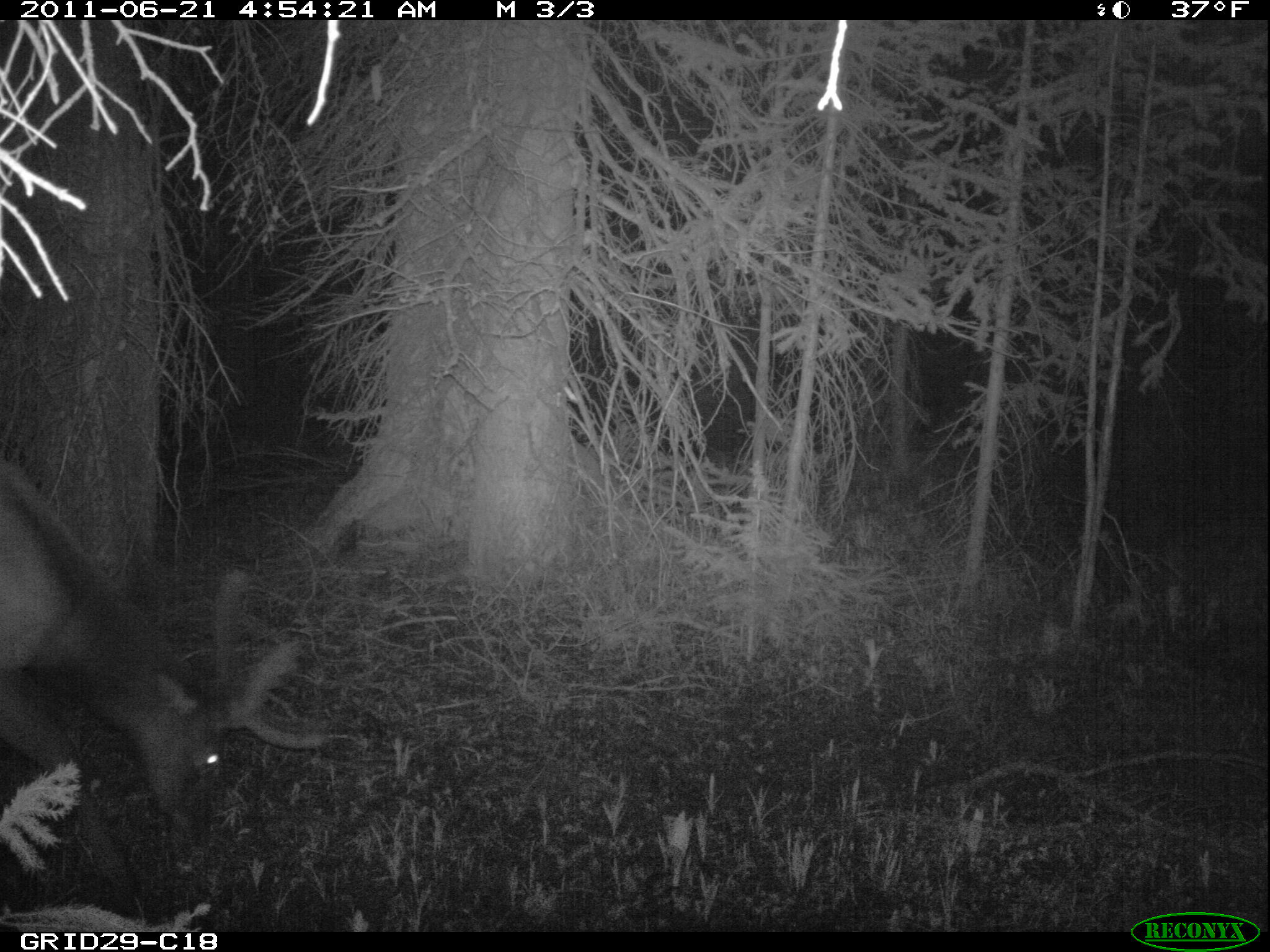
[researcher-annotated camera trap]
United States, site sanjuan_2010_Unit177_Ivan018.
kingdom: Animalia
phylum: Chordata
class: Mammalia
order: Artiodactyla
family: Cervidae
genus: Cervus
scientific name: Cervus elaphus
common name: red deer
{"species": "Cervus elaphus (red deer)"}